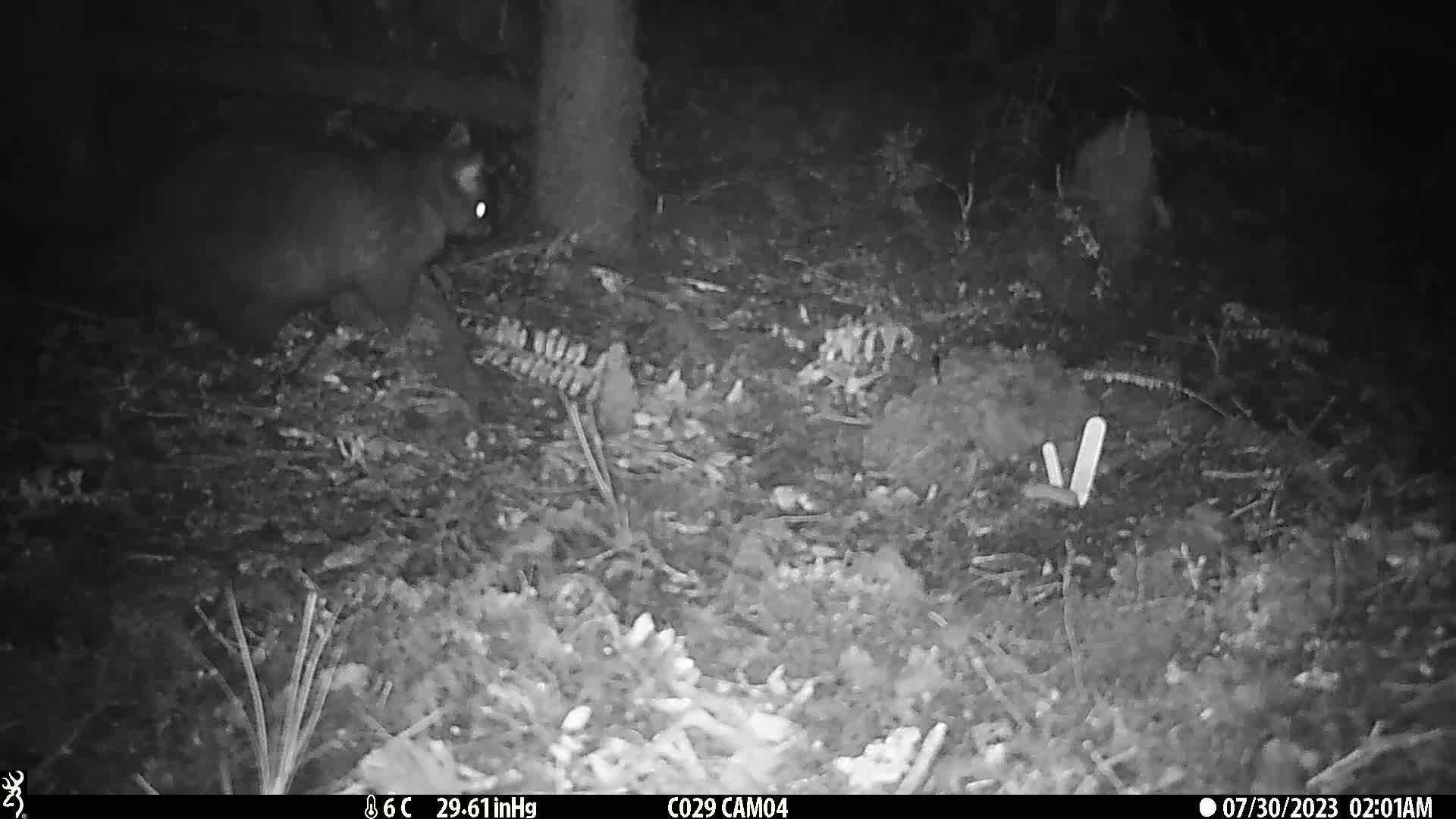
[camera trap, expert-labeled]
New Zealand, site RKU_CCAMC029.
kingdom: Animalia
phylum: Chordata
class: Mammalia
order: Diprotodontia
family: Phalangeridae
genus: Trichosurus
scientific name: Trichosurus vulpecula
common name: common brushtail possum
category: possum